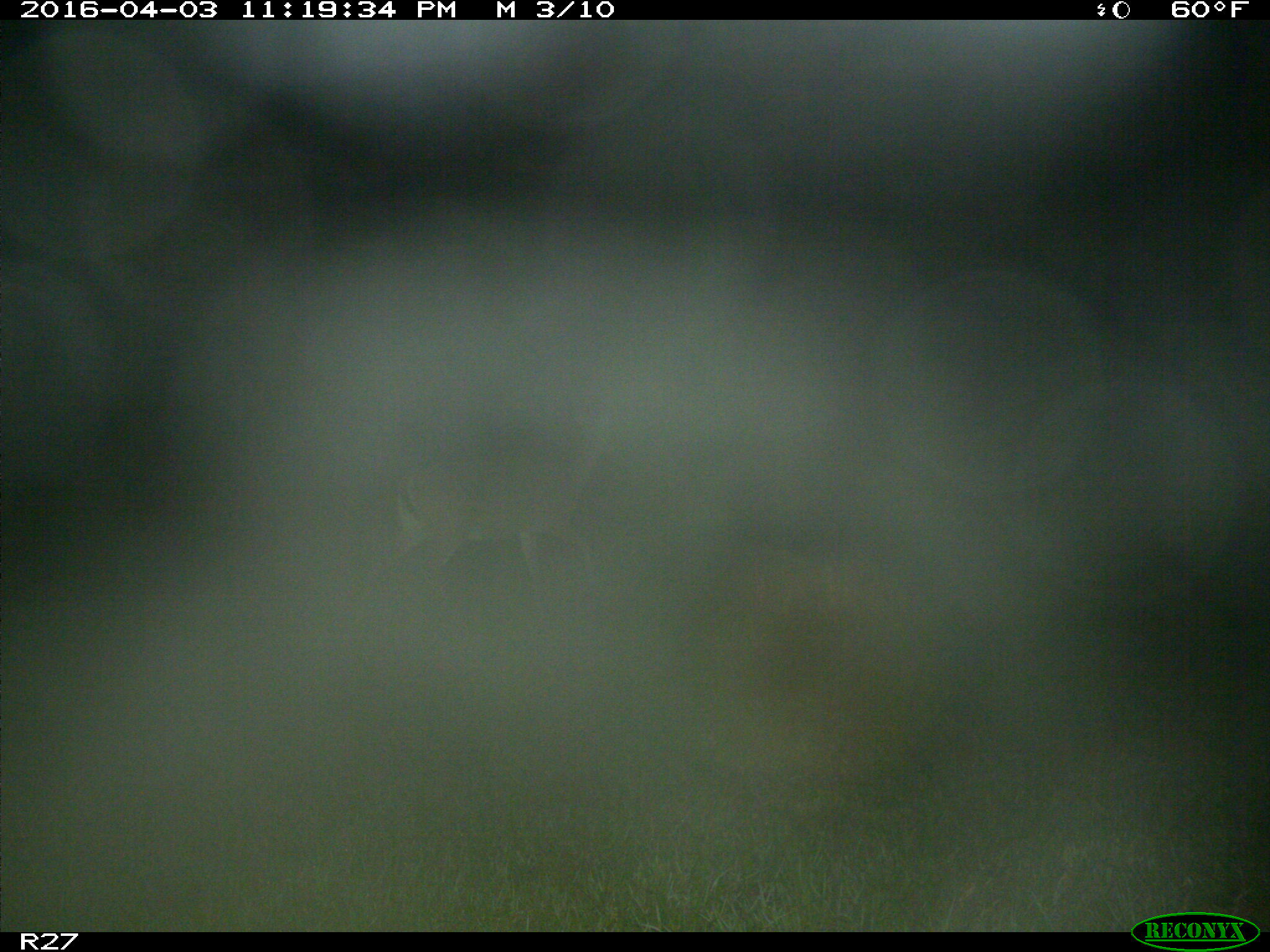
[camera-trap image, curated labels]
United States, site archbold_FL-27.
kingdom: Animalia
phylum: Chordata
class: Mammalia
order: Artiodactyla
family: Cervidae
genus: Odocoileus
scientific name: Odocoileus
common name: deer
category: unidentified deer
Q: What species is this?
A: Unidentified deer (deer) (Odocoileus).